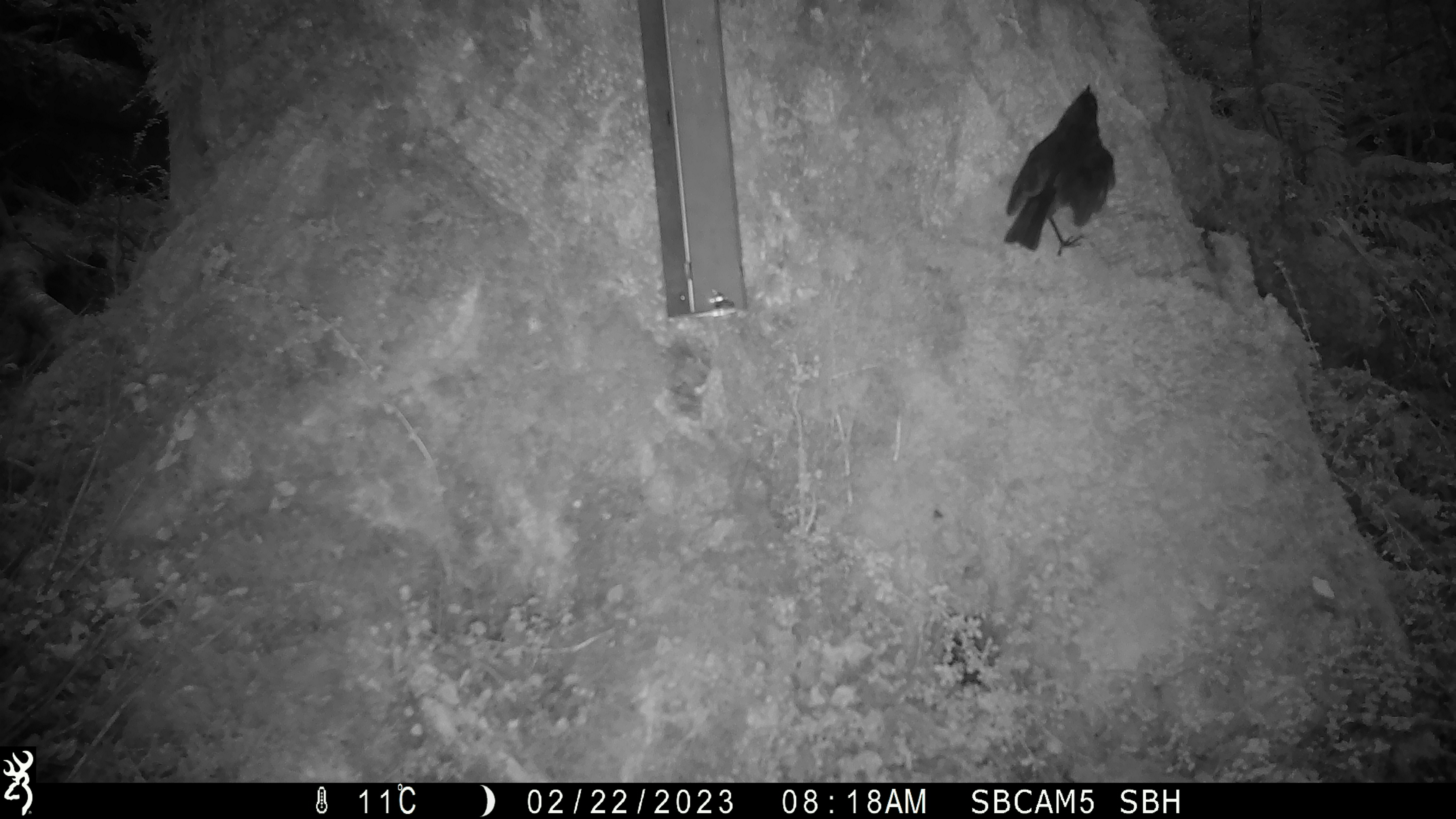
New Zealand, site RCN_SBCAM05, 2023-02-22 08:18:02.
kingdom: Animalia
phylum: Chordata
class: Aves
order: Passeriformes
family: Petroicidae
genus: Petroica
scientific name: Petroica australis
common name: new zealand robin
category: robin